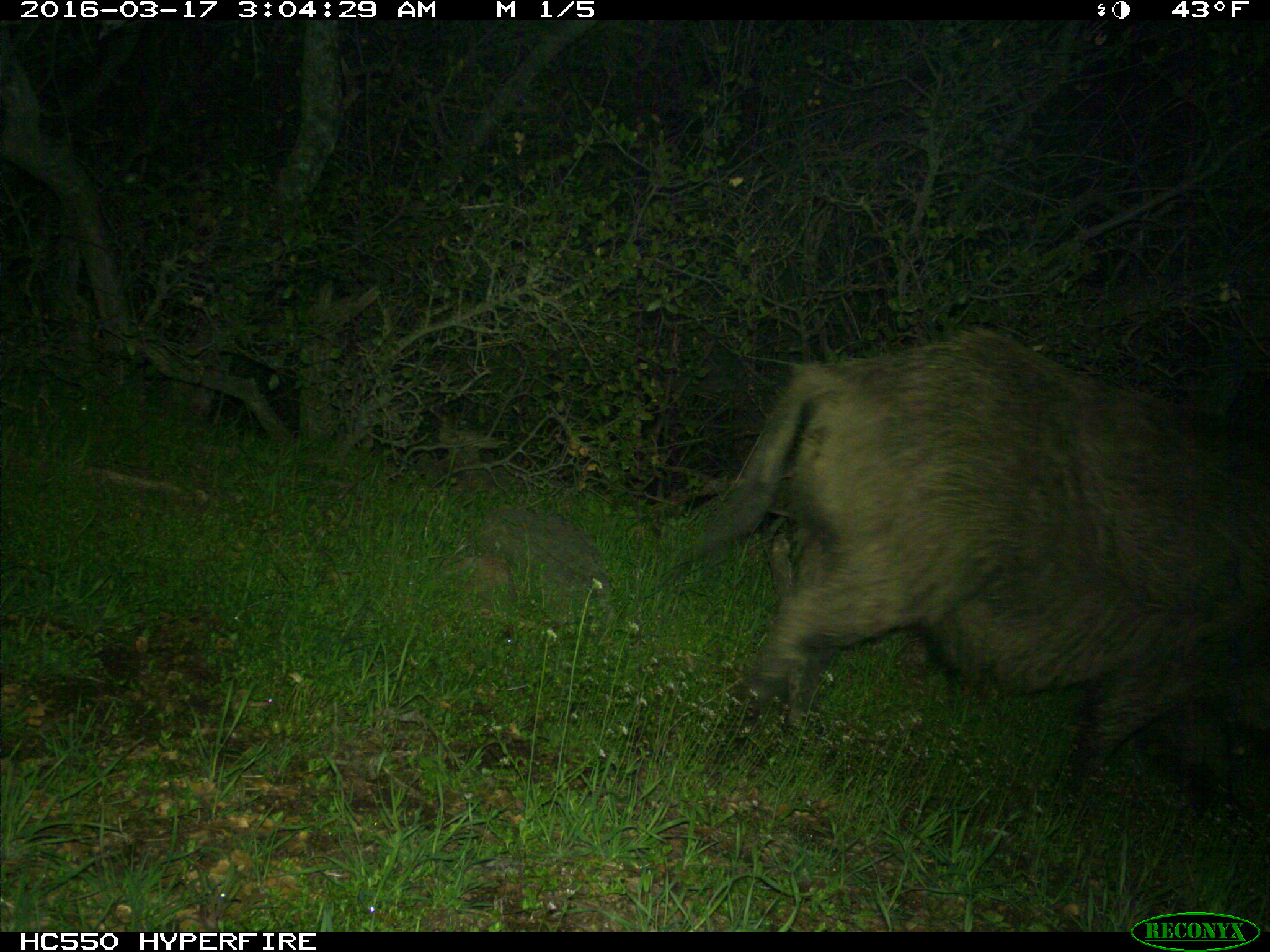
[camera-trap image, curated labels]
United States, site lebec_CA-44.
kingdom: Animalia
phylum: Chordata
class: Mammalia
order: Artiodactyla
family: Suidae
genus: Sus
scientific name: Sus scrofa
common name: wild boar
Sus scrofa (wild boar).